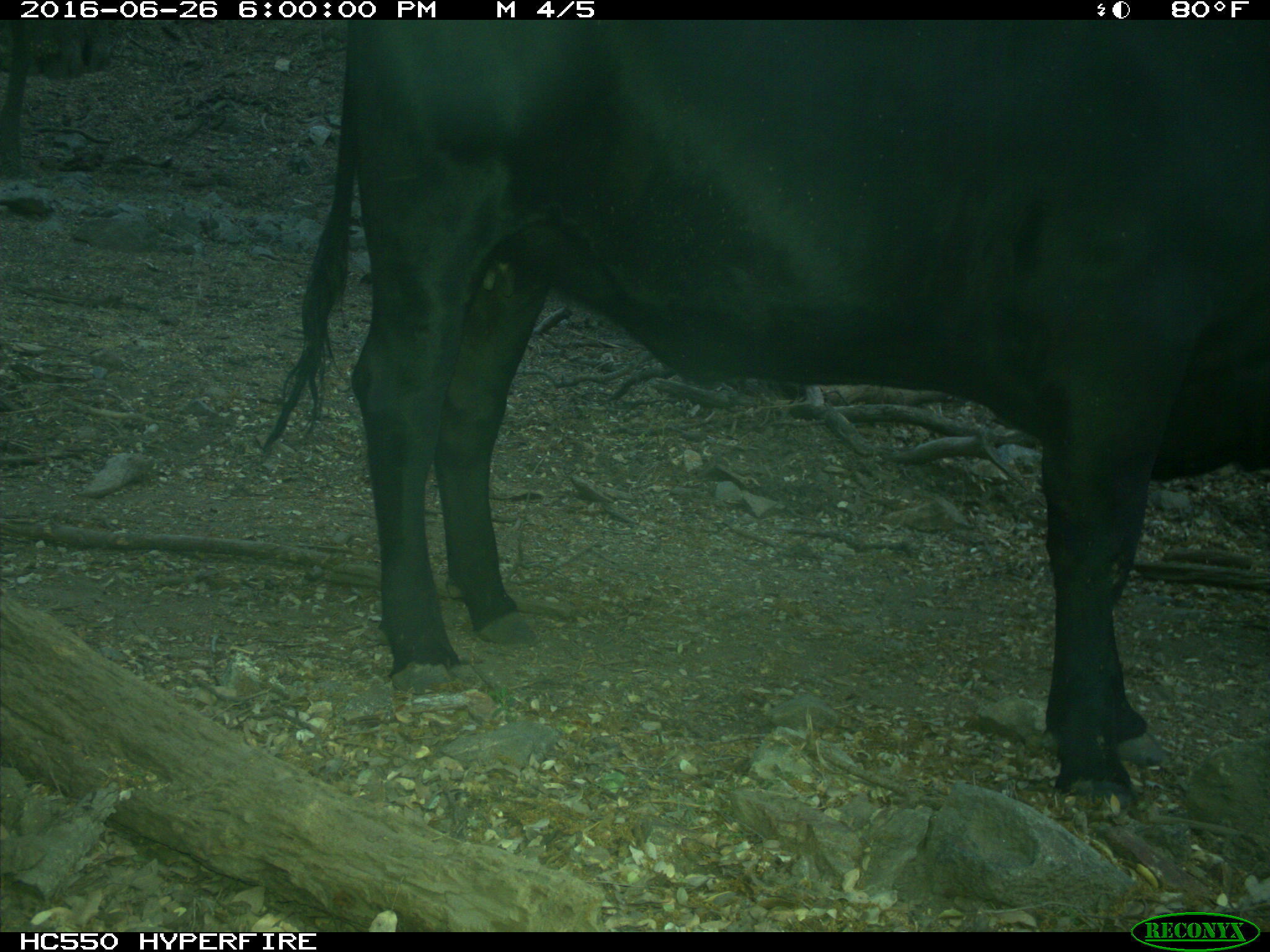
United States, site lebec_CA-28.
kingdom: Animalia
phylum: Chordata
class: Mammalia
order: Artiodactyla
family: Bovidae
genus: Bos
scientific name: Bos taurus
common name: domestic cow